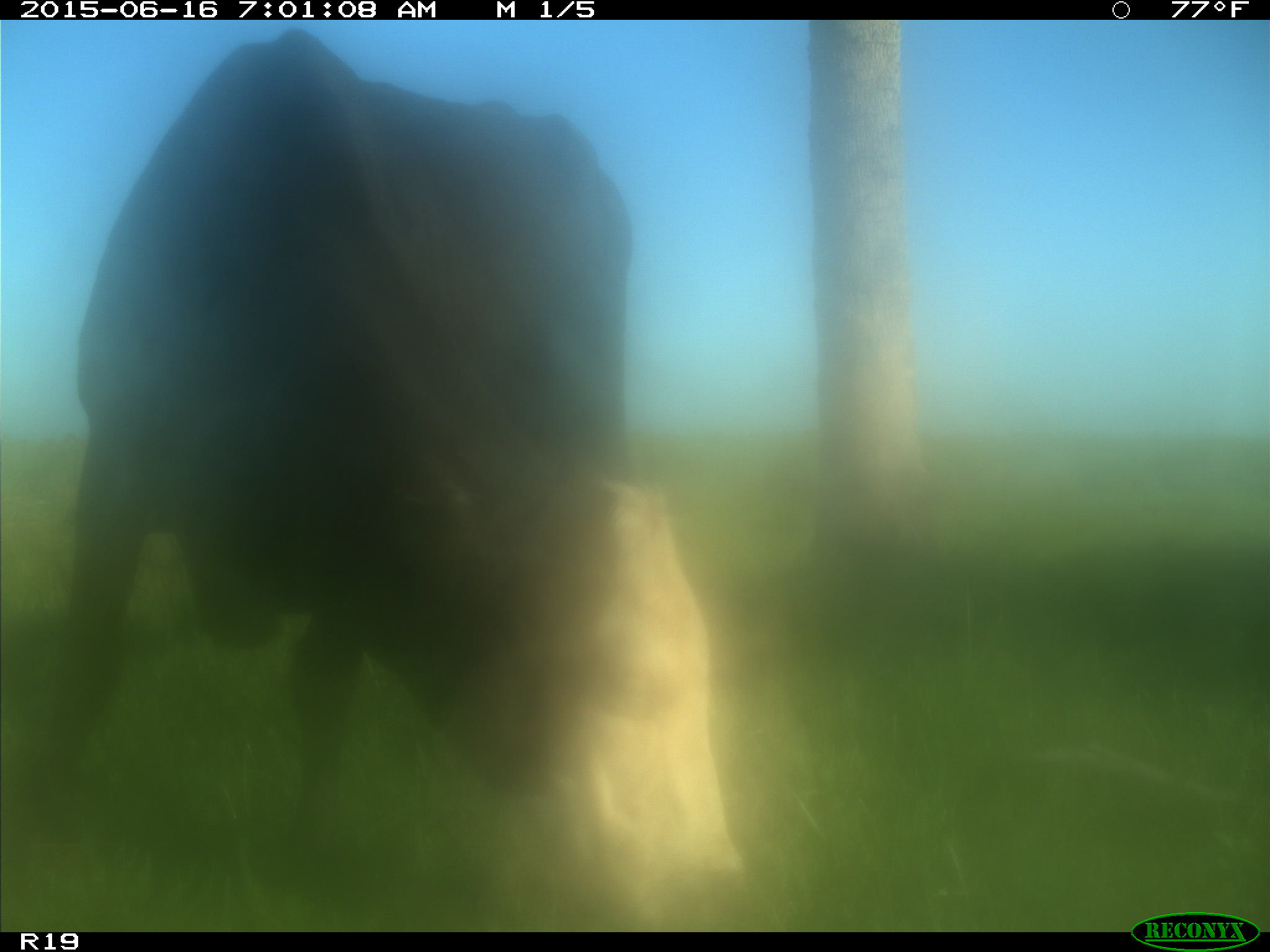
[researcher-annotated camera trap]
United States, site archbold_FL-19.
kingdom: Animalia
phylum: Chordata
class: Mammalia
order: Artiodactyla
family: Bovidae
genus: Bos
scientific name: Bos taurus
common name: domestic cow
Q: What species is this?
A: Bos taurus (domestic cow).